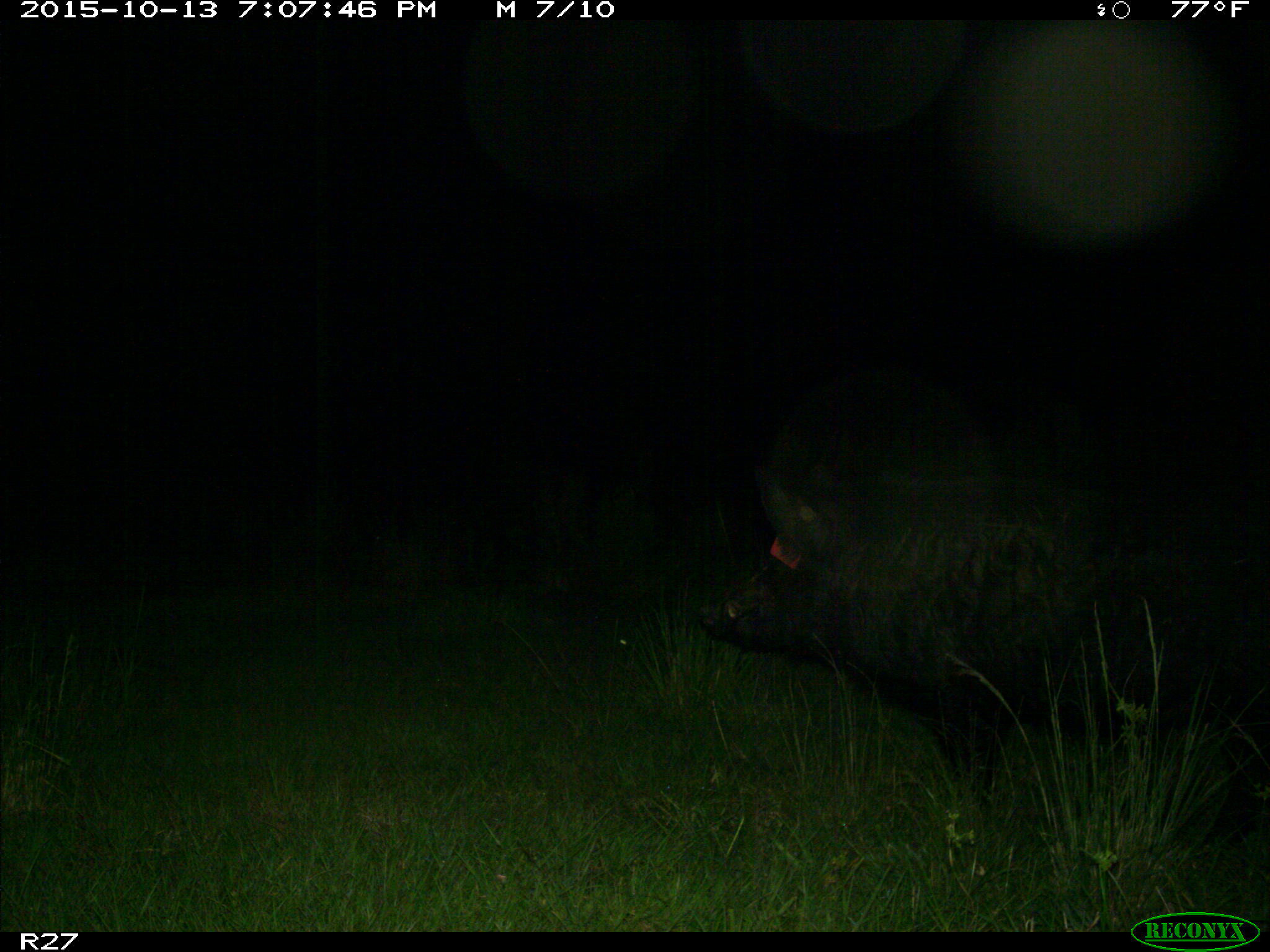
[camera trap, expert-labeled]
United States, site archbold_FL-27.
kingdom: Animalia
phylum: Chordata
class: Mammalia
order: Artiodactyla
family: Suidae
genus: Sus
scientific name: Sus scrofa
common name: wild boar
Sus scrofa (wild boar).